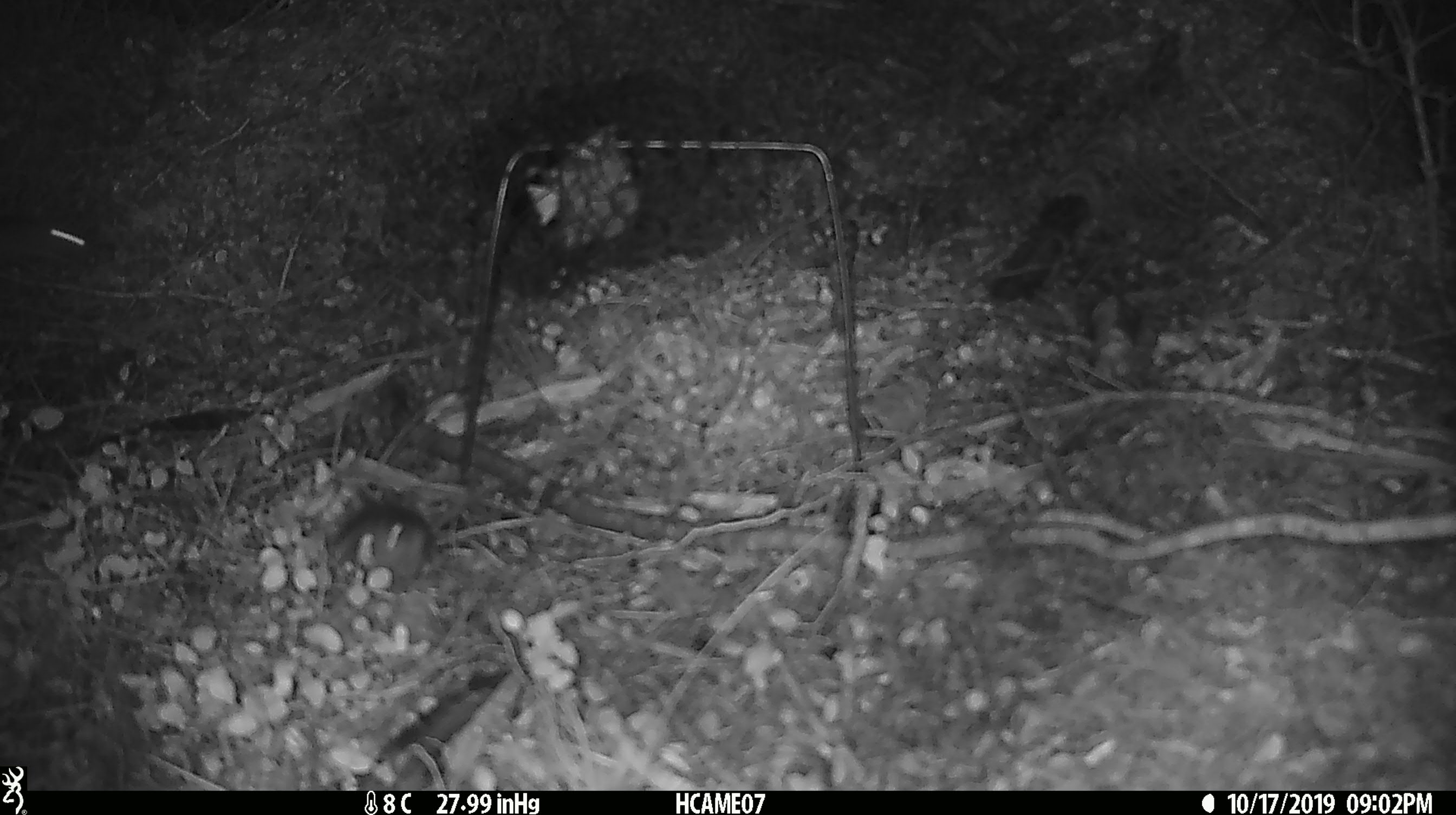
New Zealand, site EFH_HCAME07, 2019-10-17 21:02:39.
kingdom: Animalia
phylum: Chordata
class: Mammalia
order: Rodentia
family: Muridae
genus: Mus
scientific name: Mus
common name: mouse